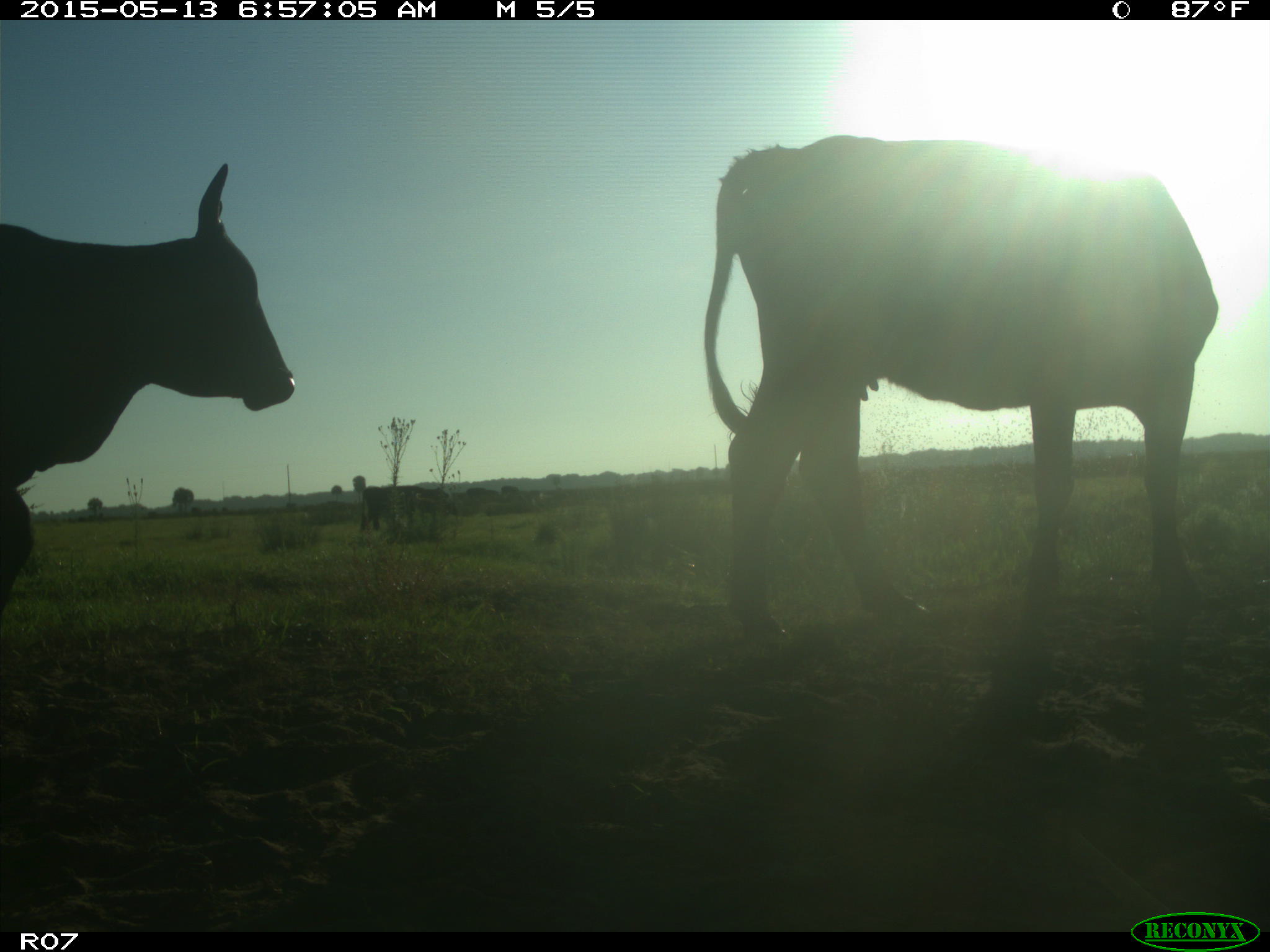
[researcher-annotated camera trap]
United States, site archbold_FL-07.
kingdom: Animalia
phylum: Chordata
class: Mammalia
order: Artiodactyla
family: Bovidae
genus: Bos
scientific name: Bos taurus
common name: domestic cow